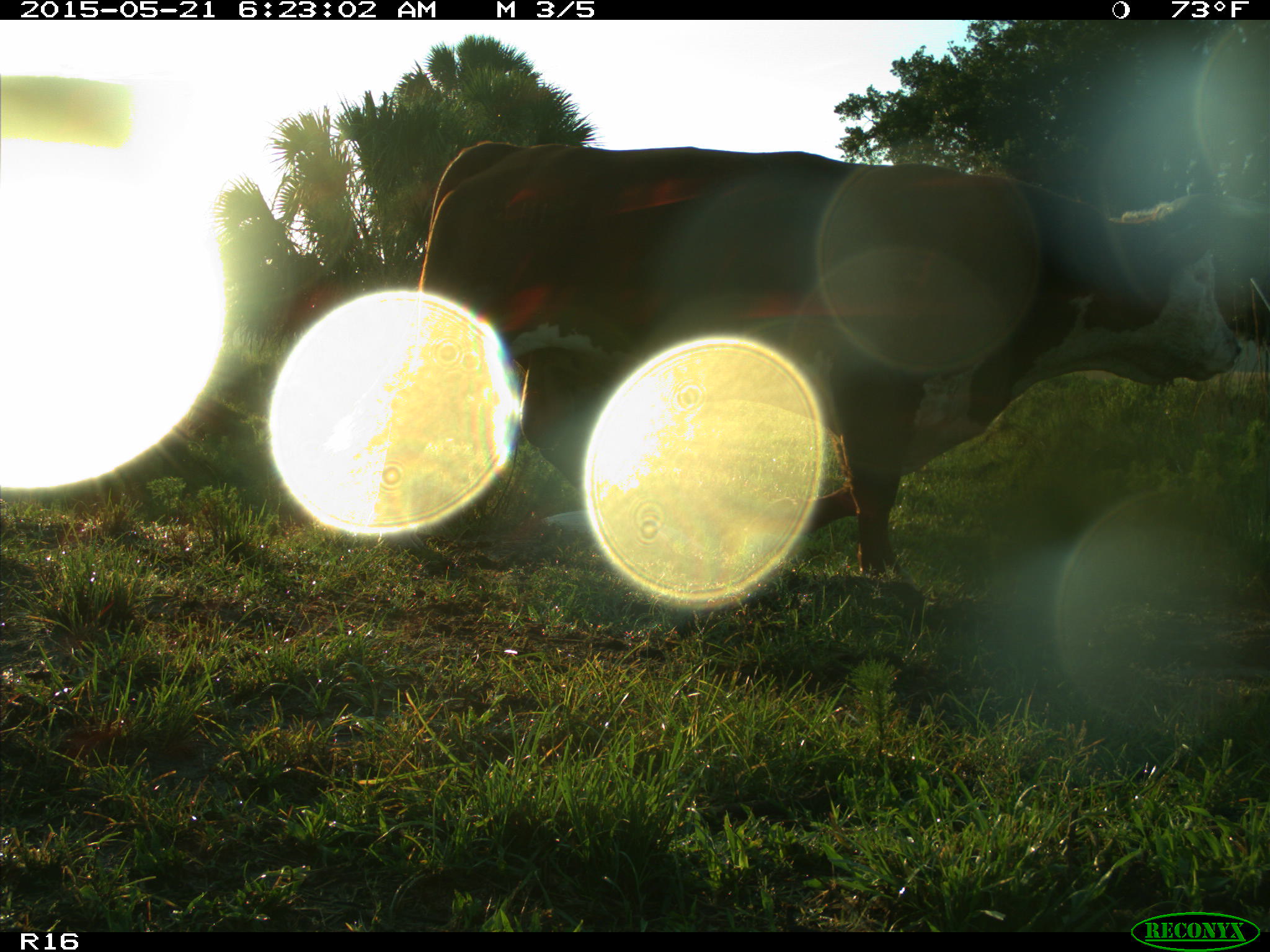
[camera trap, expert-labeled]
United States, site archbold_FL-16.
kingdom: Animalia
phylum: Chordata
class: Mammalia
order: Artiodactyla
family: Bovidae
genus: Bos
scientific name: Bos taurus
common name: domestic cow